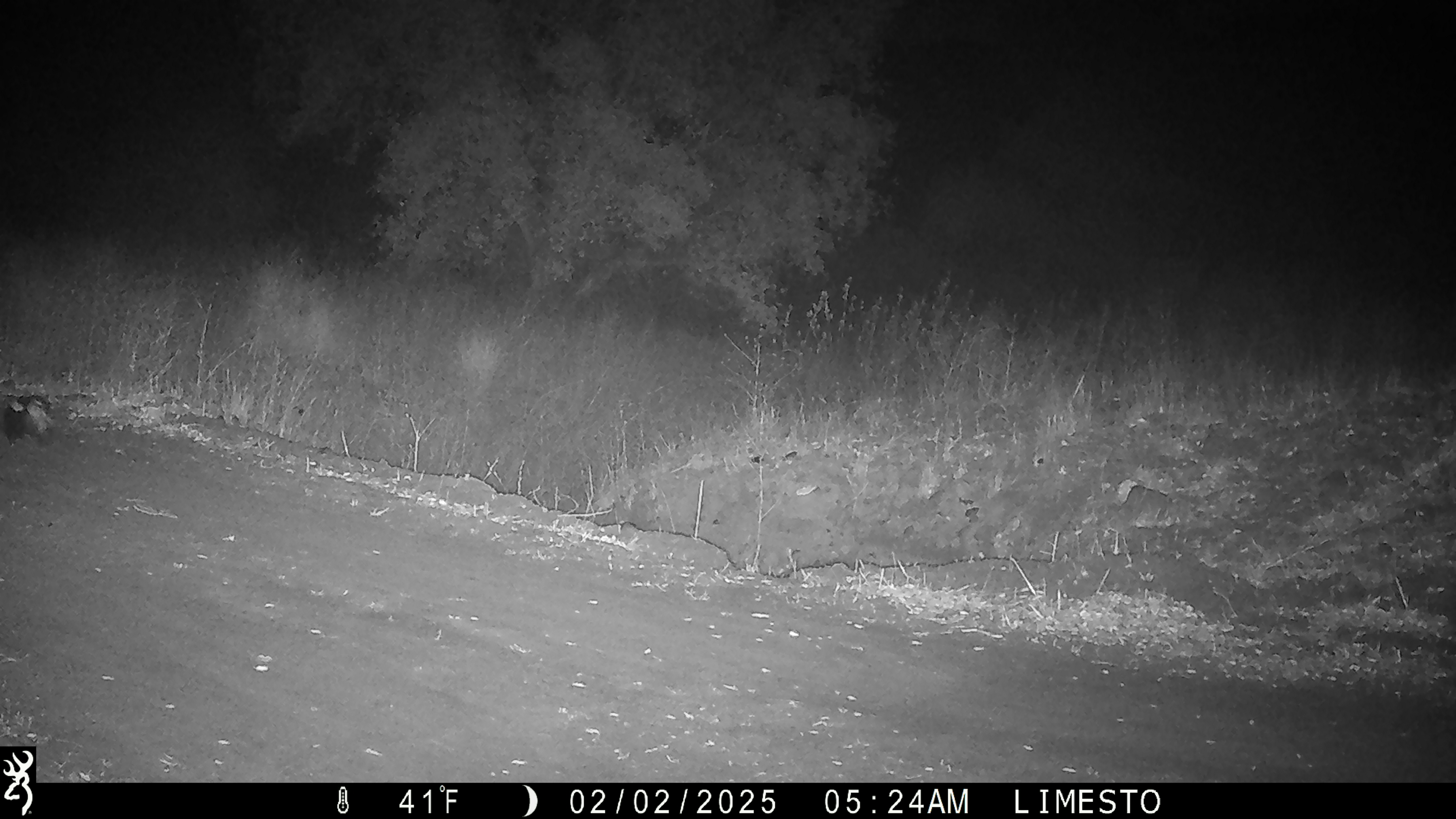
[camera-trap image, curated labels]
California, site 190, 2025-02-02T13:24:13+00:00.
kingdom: Animalia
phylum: Chordata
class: Mammalia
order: Carnivora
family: Mephitidae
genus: Mephitis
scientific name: Mephitis mephitis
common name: striped skunk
Striped skunk (Mephitis mephitis).